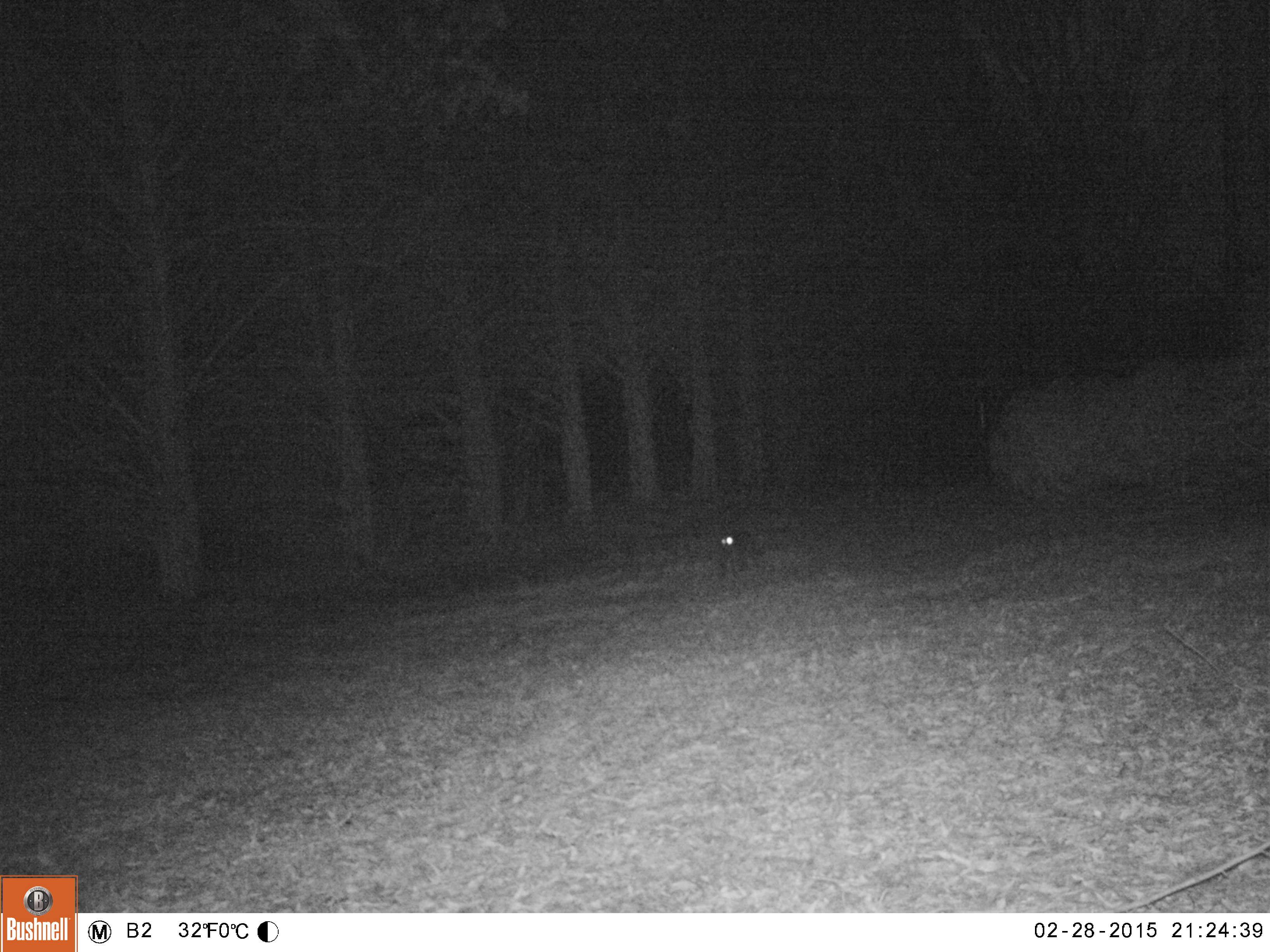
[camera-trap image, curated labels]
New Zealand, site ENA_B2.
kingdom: Animalia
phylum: Chordata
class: Mammalia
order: Carnivora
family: Felidae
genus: Felis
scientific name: Felis catus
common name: domestic cat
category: cat